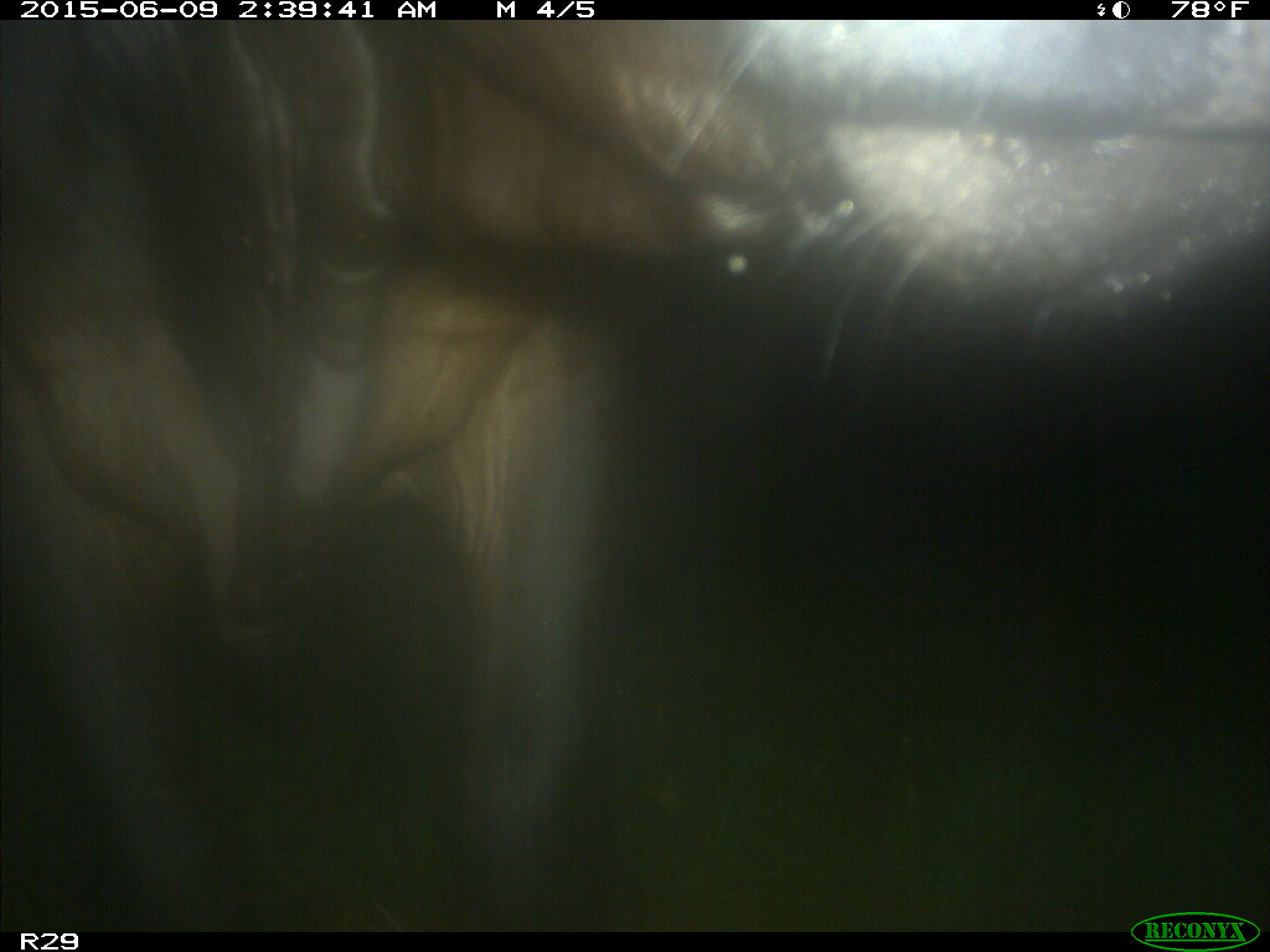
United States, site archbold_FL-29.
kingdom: Animalia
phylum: Chordata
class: Mammalia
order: Artiodactyla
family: Bovidae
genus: Bos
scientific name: Bos taurus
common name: domestic cow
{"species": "Bos taurus (domestic cow)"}